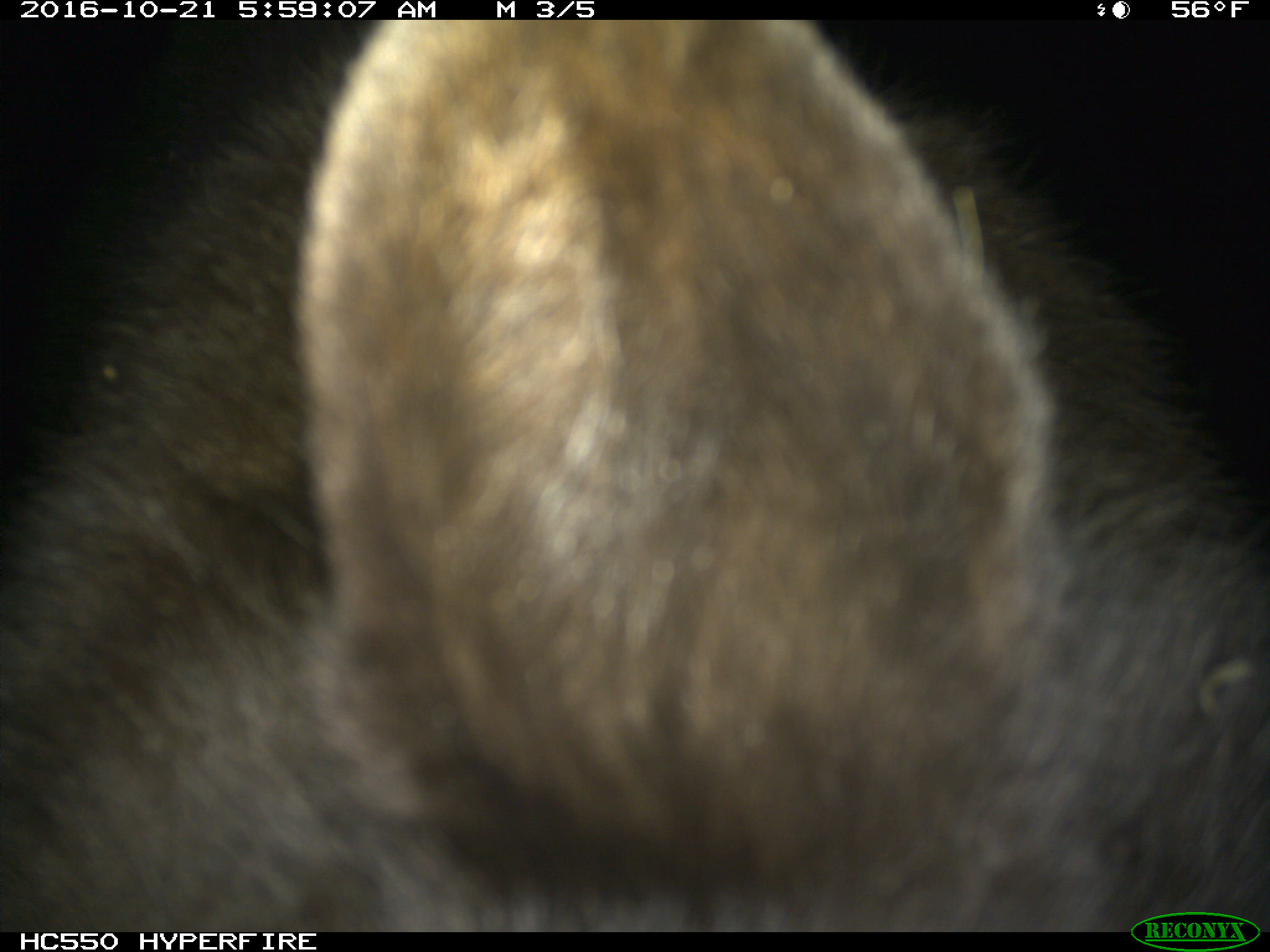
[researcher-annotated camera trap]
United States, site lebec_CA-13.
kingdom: Animalia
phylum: Chordata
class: Mammalia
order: Carnivora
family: Ursidae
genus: Ursus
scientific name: Ursus americanus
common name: american black bear